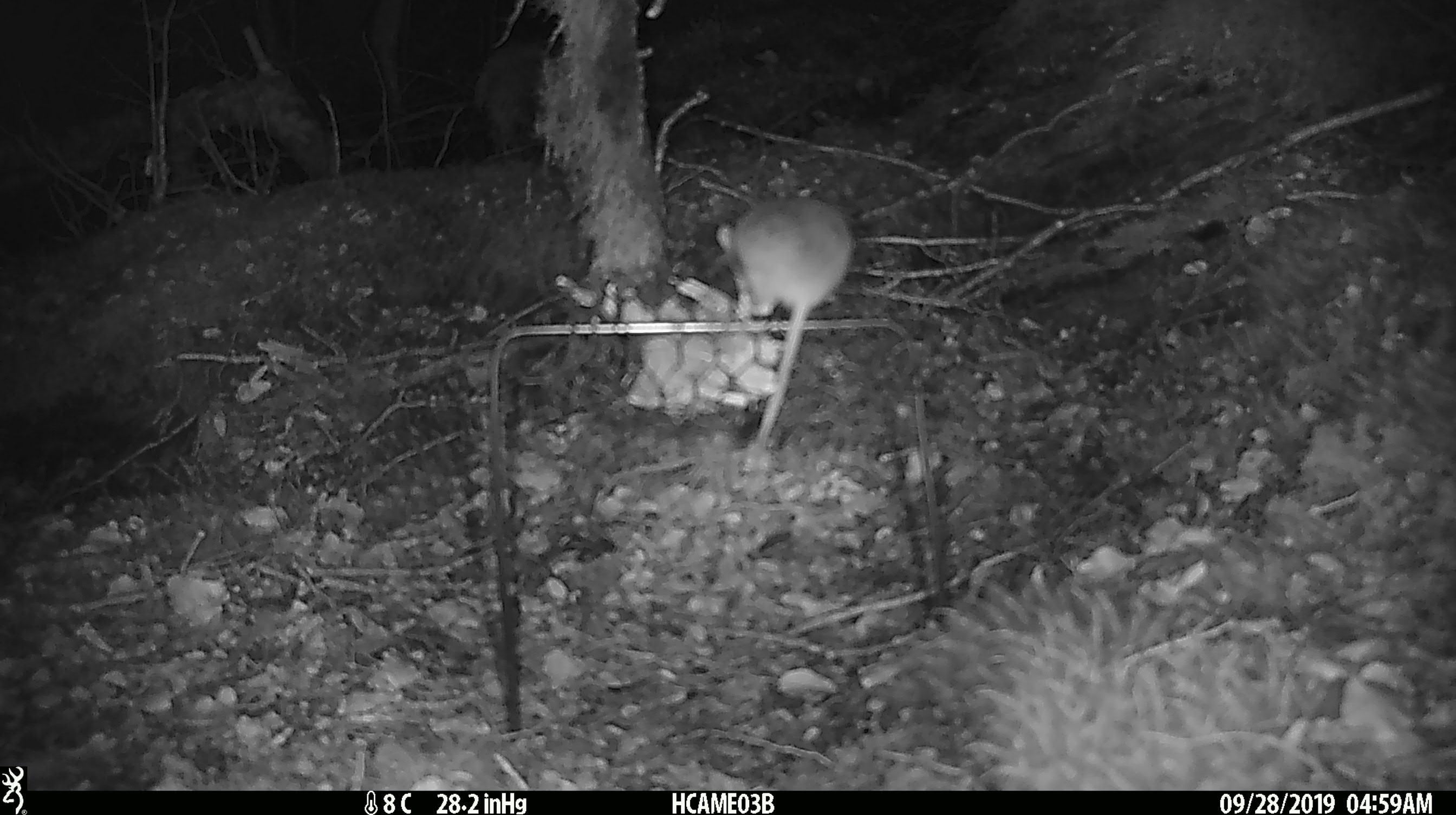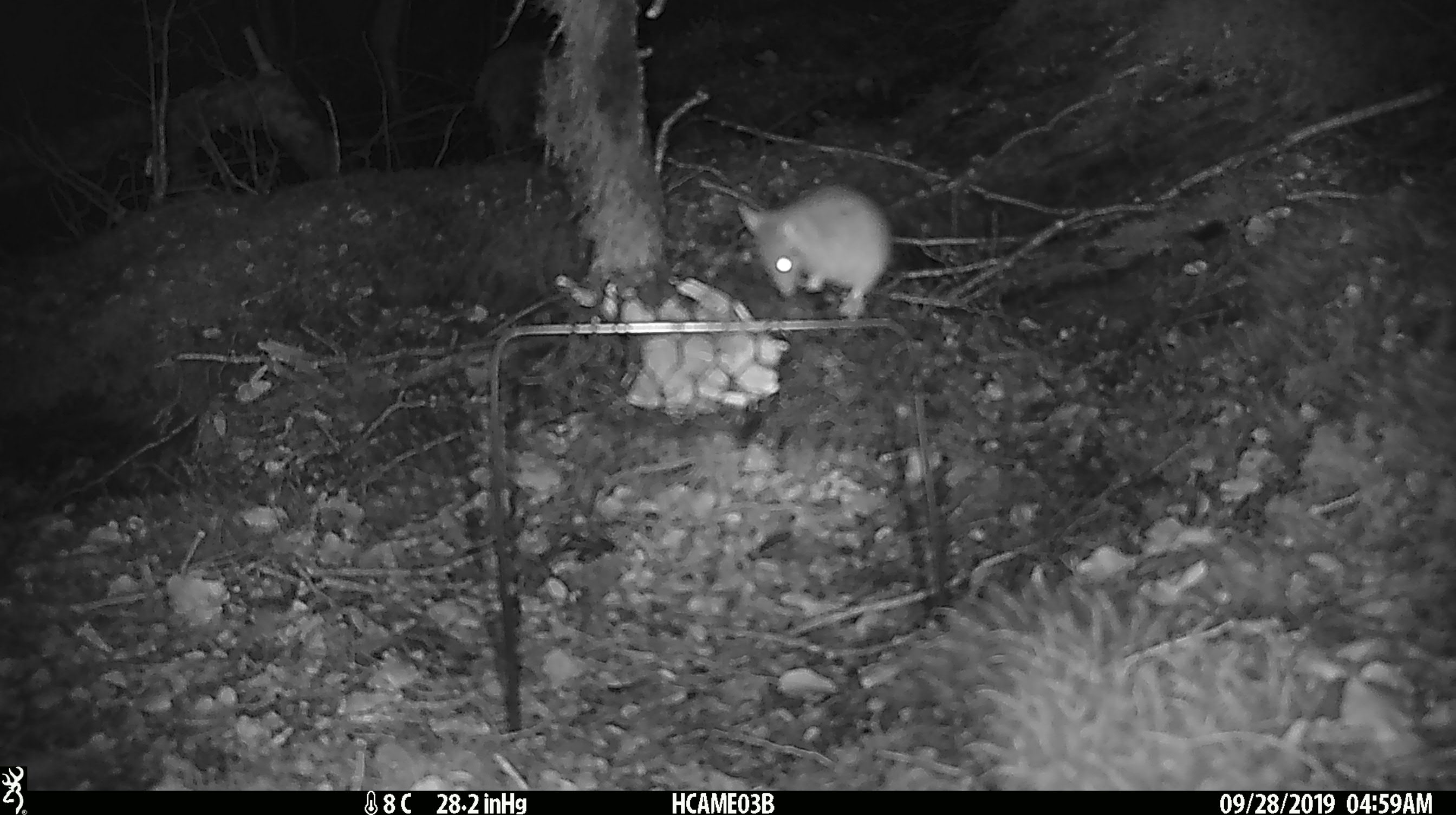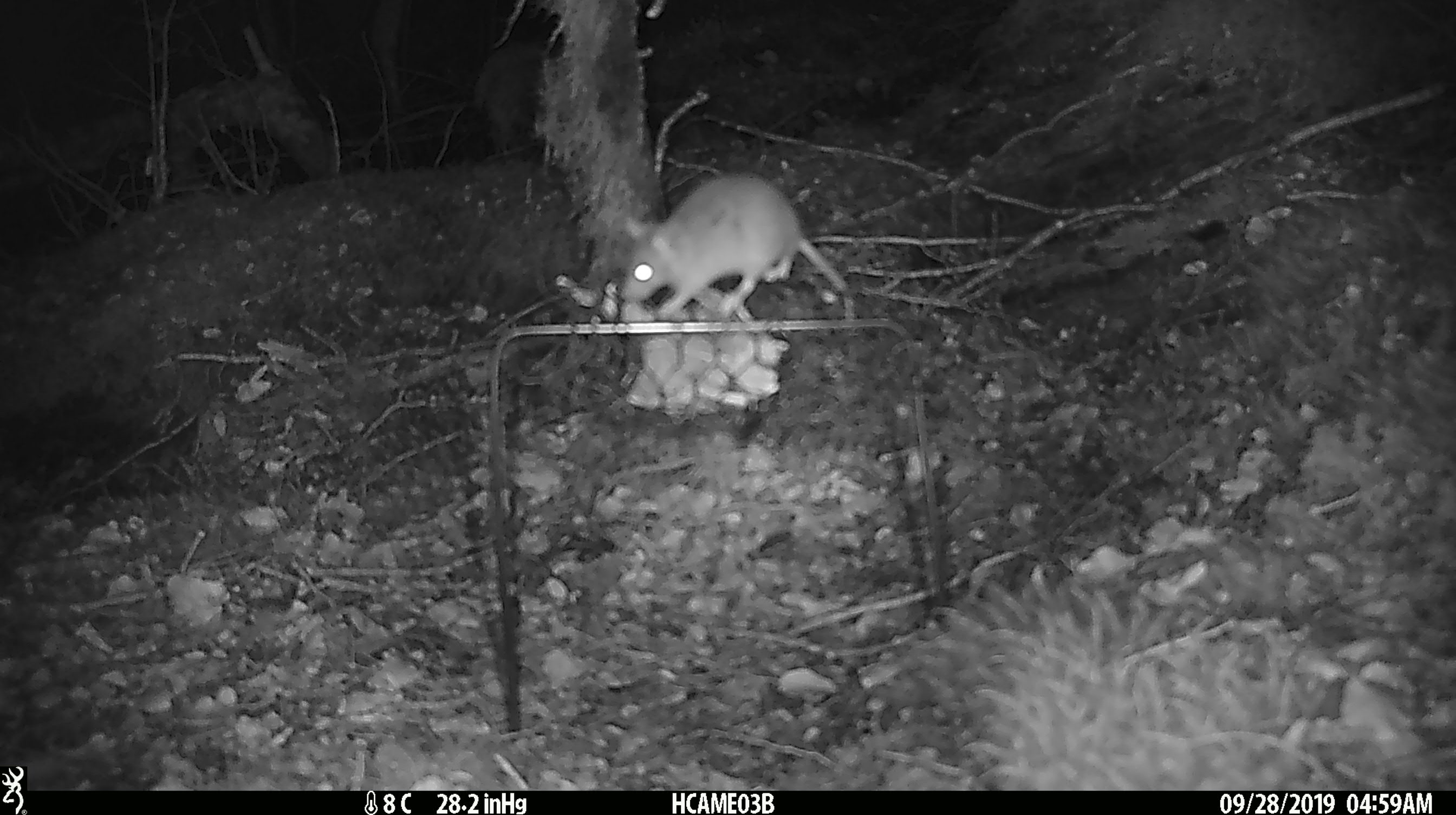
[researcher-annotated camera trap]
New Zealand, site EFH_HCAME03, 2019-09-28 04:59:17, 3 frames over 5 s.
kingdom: Animalia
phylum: Chordata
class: Mammalia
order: Rodentia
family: Muridae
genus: Mus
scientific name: Mus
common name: mouse